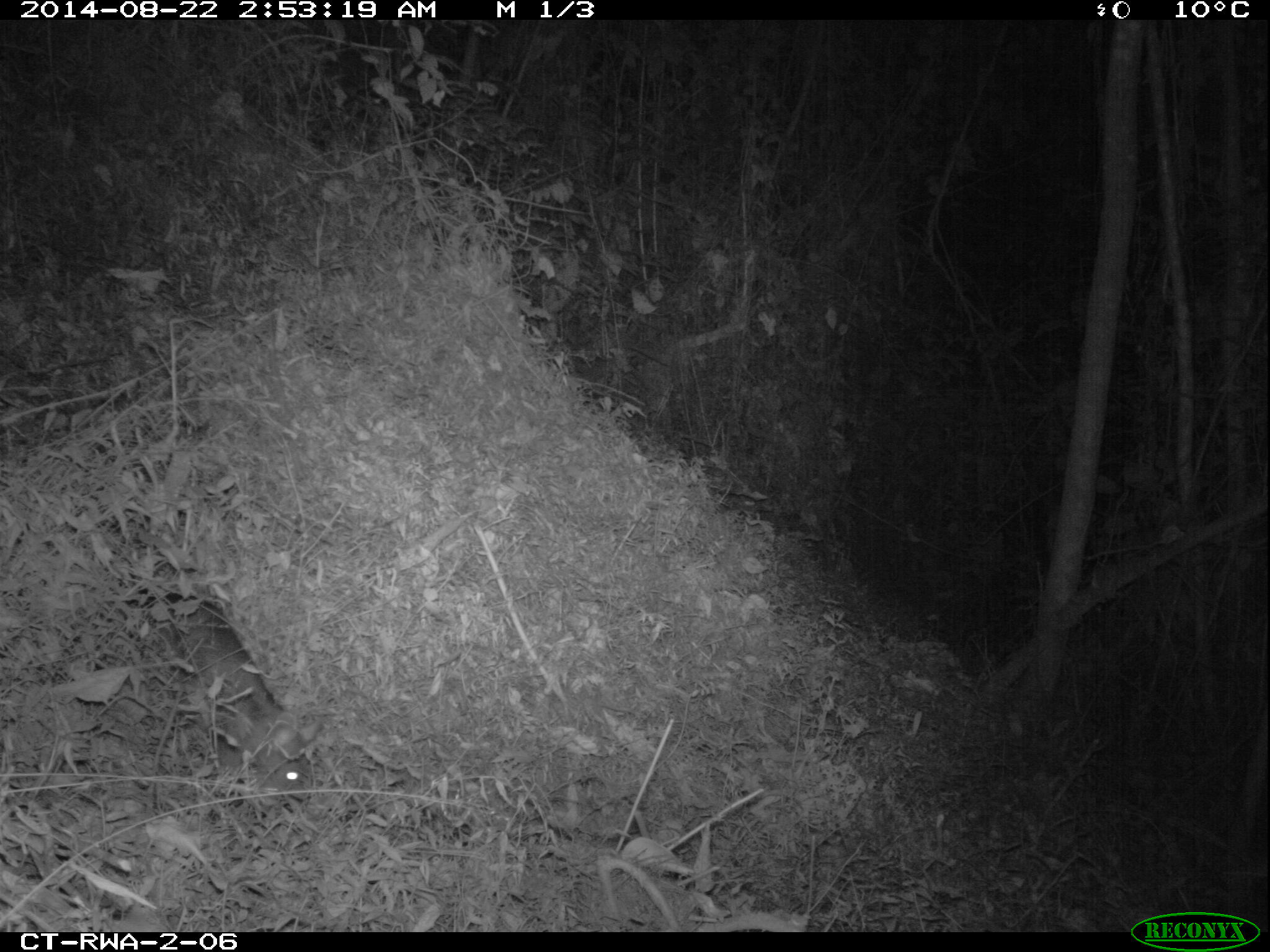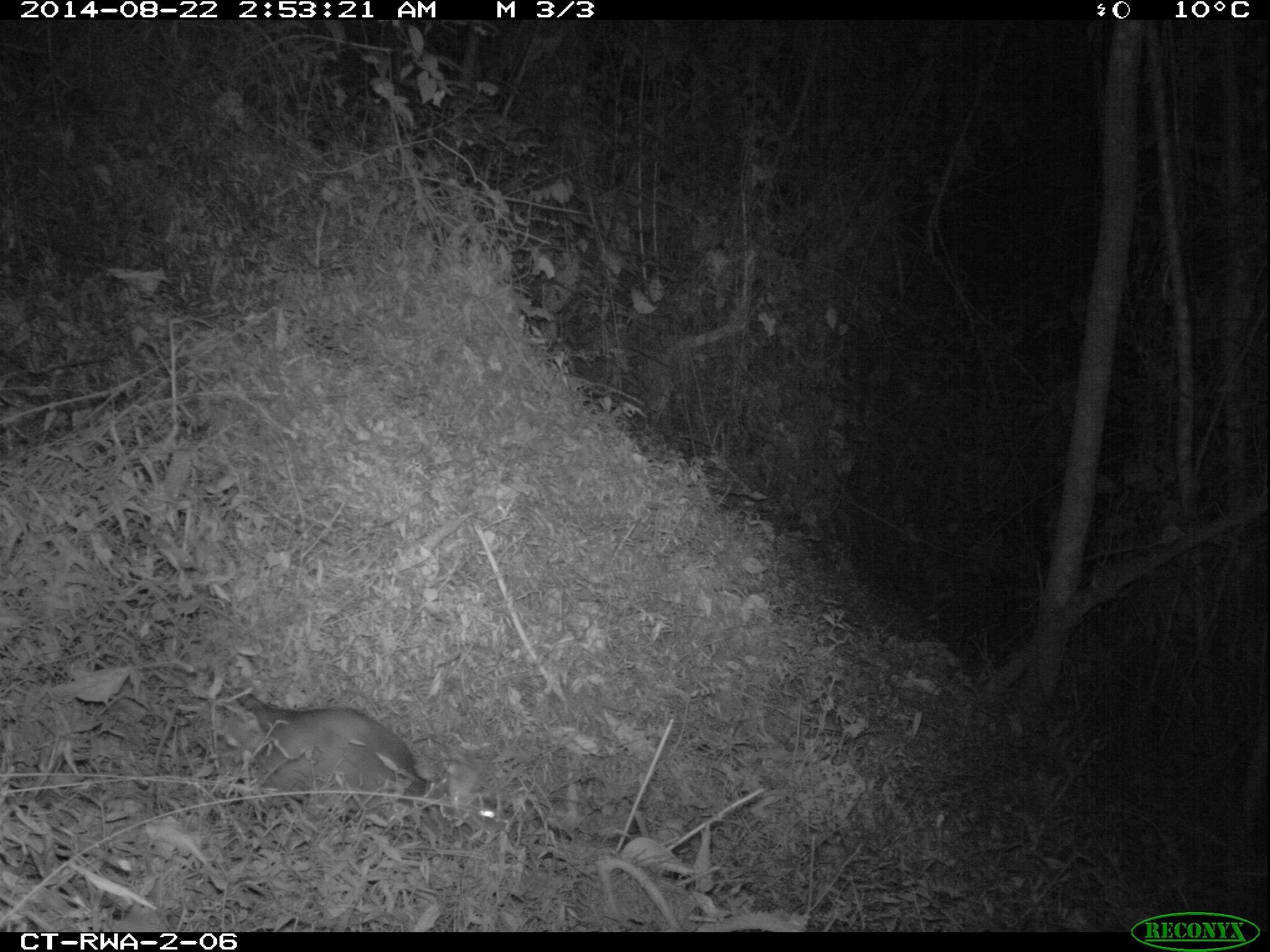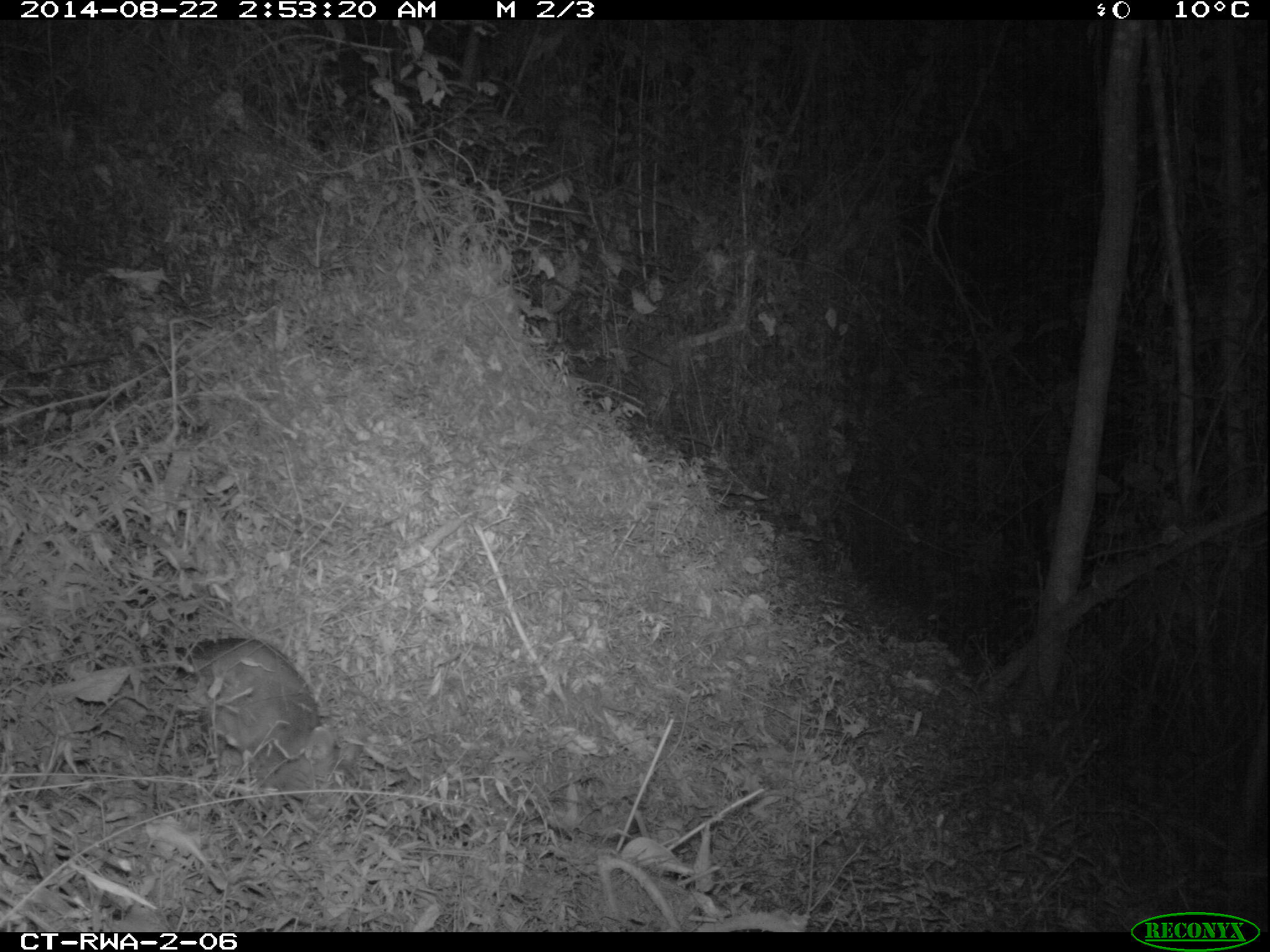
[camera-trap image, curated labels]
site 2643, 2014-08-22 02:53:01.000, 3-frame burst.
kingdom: Animalia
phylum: Chordata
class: Mammalia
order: Rodentia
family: Nesomyidae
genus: Cricetomys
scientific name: Cricetomys gambianus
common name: african giant pouched rat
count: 1